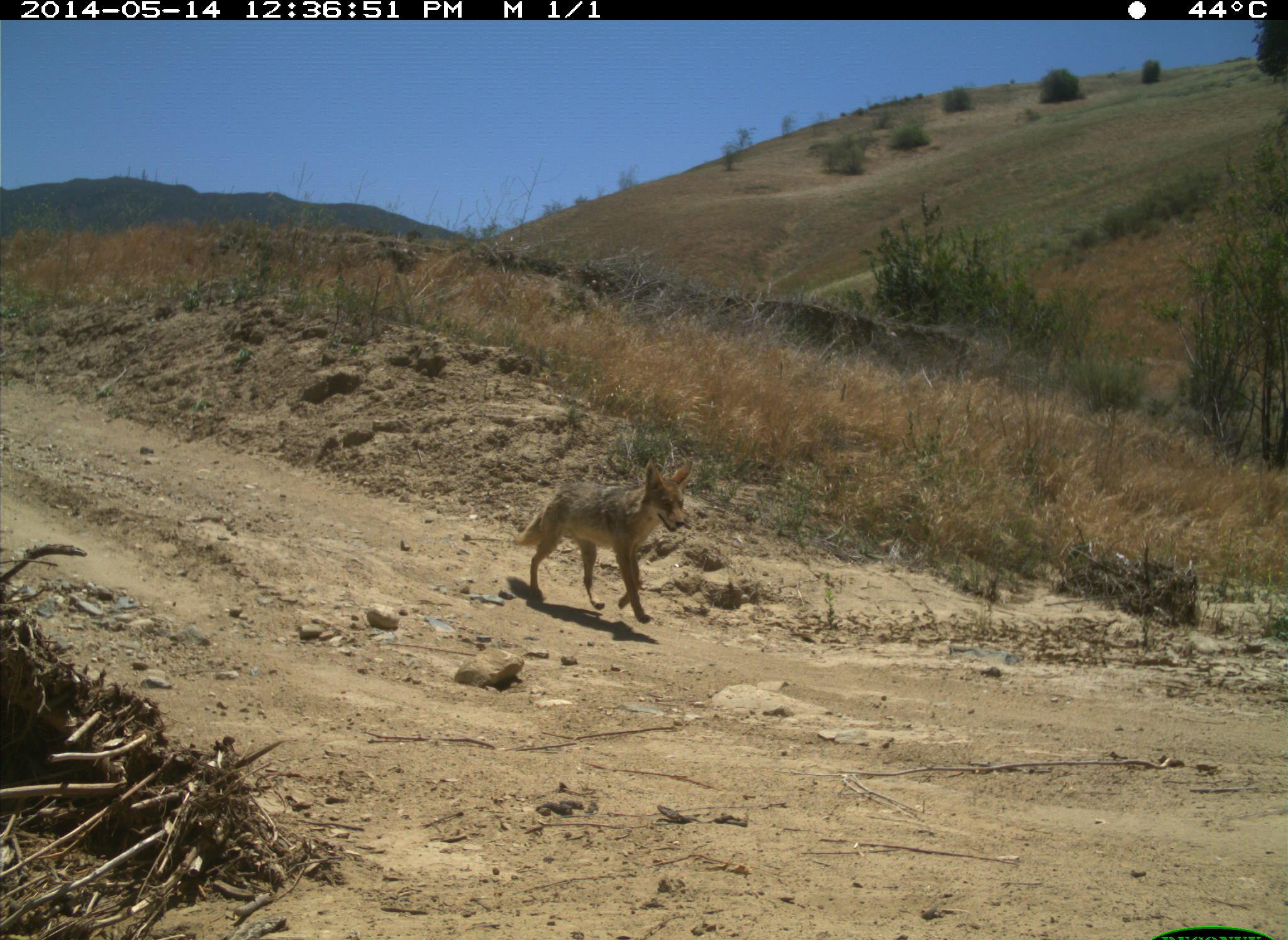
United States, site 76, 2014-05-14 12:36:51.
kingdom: Animalia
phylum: Chordata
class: Mammalia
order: Carnivora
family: Canidae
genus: Canis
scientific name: Canis latrans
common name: coyote